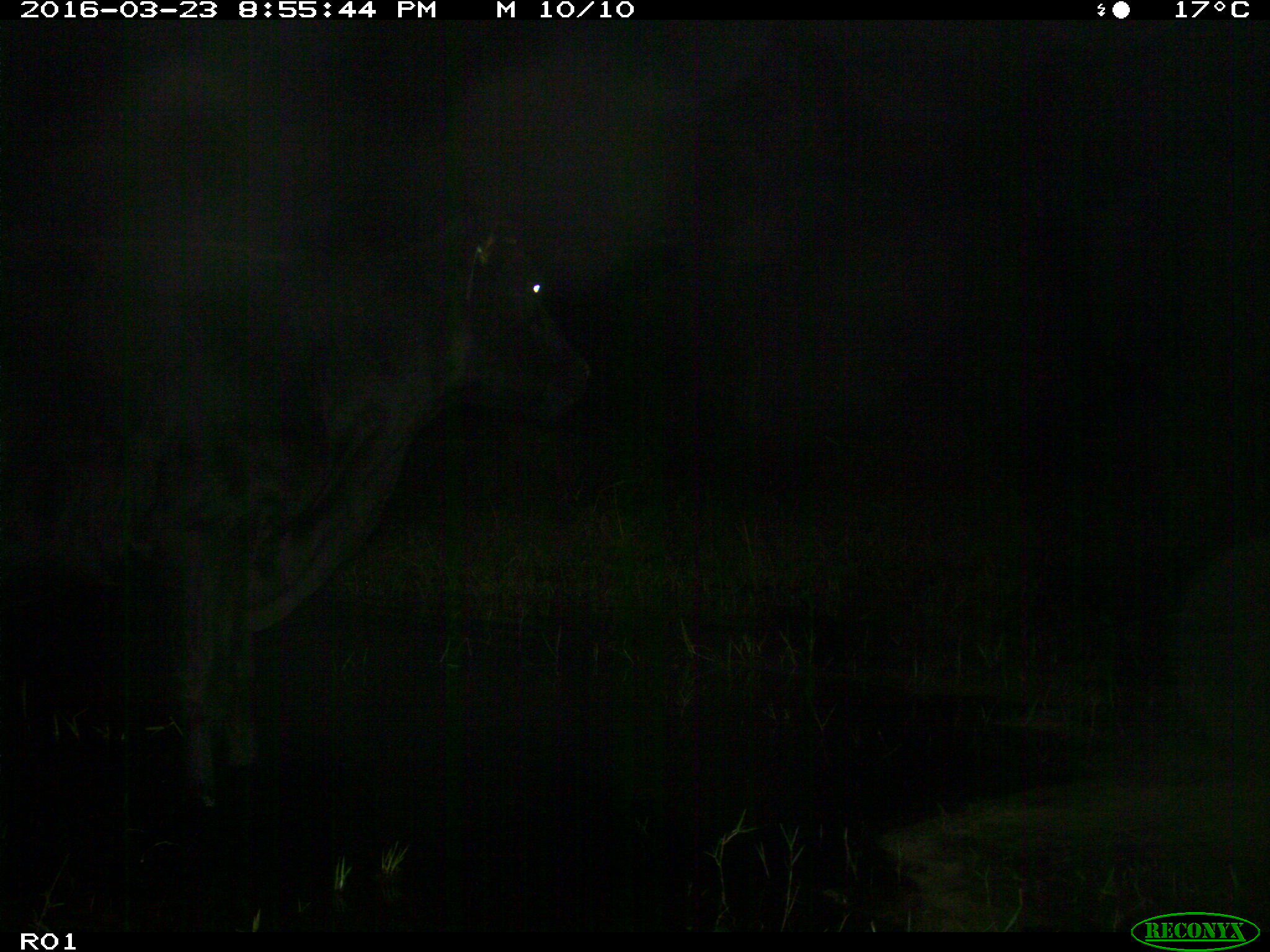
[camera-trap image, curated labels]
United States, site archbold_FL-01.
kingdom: Animalia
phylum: Chordata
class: Mammalia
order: Artiodactyla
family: Bovidae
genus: Bos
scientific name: Bos taurus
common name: domestic cow